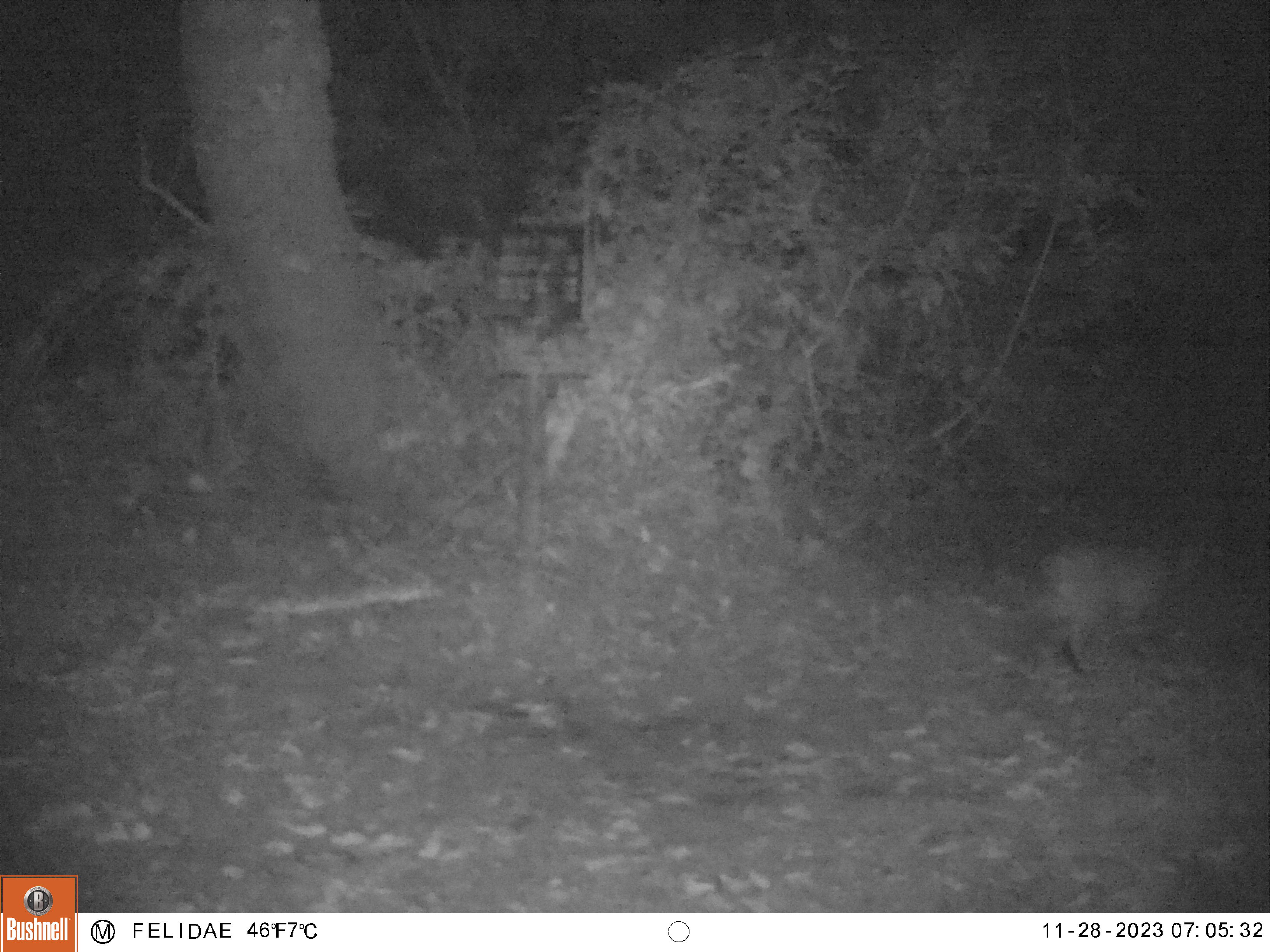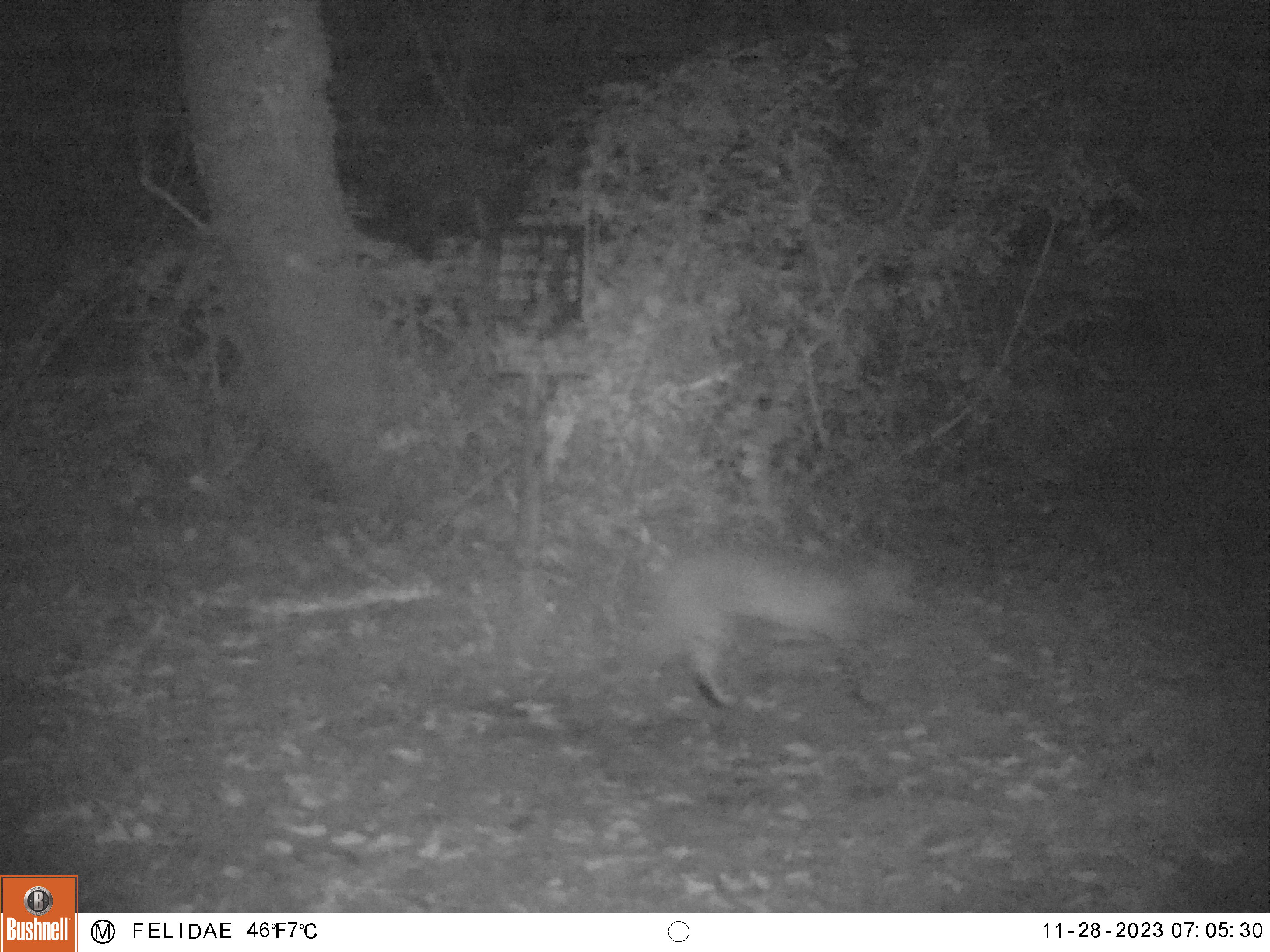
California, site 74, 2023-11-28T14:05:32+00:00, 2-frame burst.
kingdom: Animalia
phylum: Chordata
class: Mammalia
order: Carnivora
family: Felidae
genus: Lynx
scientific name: Lynx rufus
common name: bobcat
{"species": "bobcat (Lynx rufus)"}